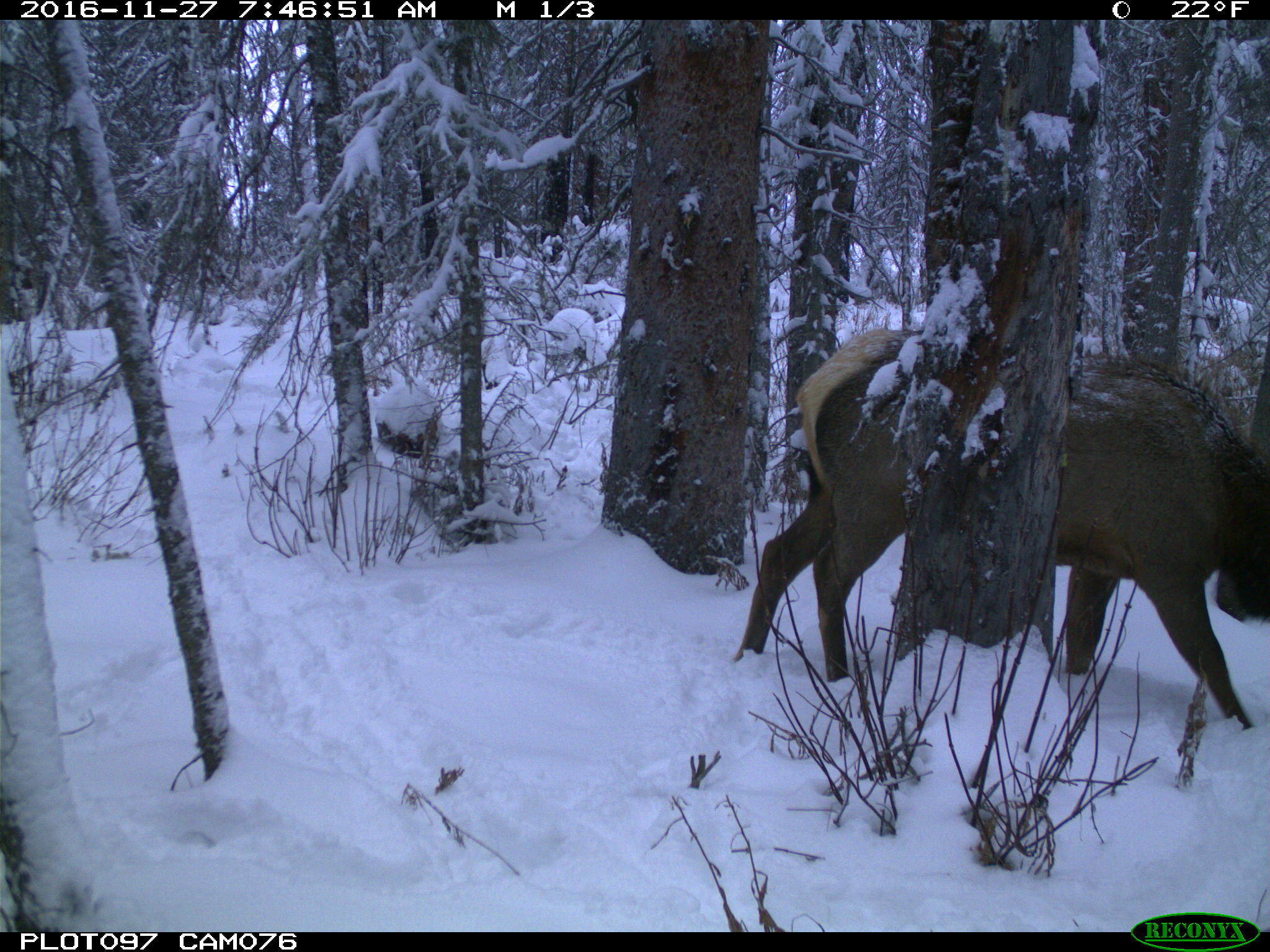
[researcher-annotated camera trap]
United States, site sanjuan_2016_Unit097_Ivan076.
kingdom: Animalia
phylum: Chordata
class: Mammalia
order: Artiodactyla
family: Cervidae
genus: Cervus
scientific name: Cervus elaphus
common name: red deer